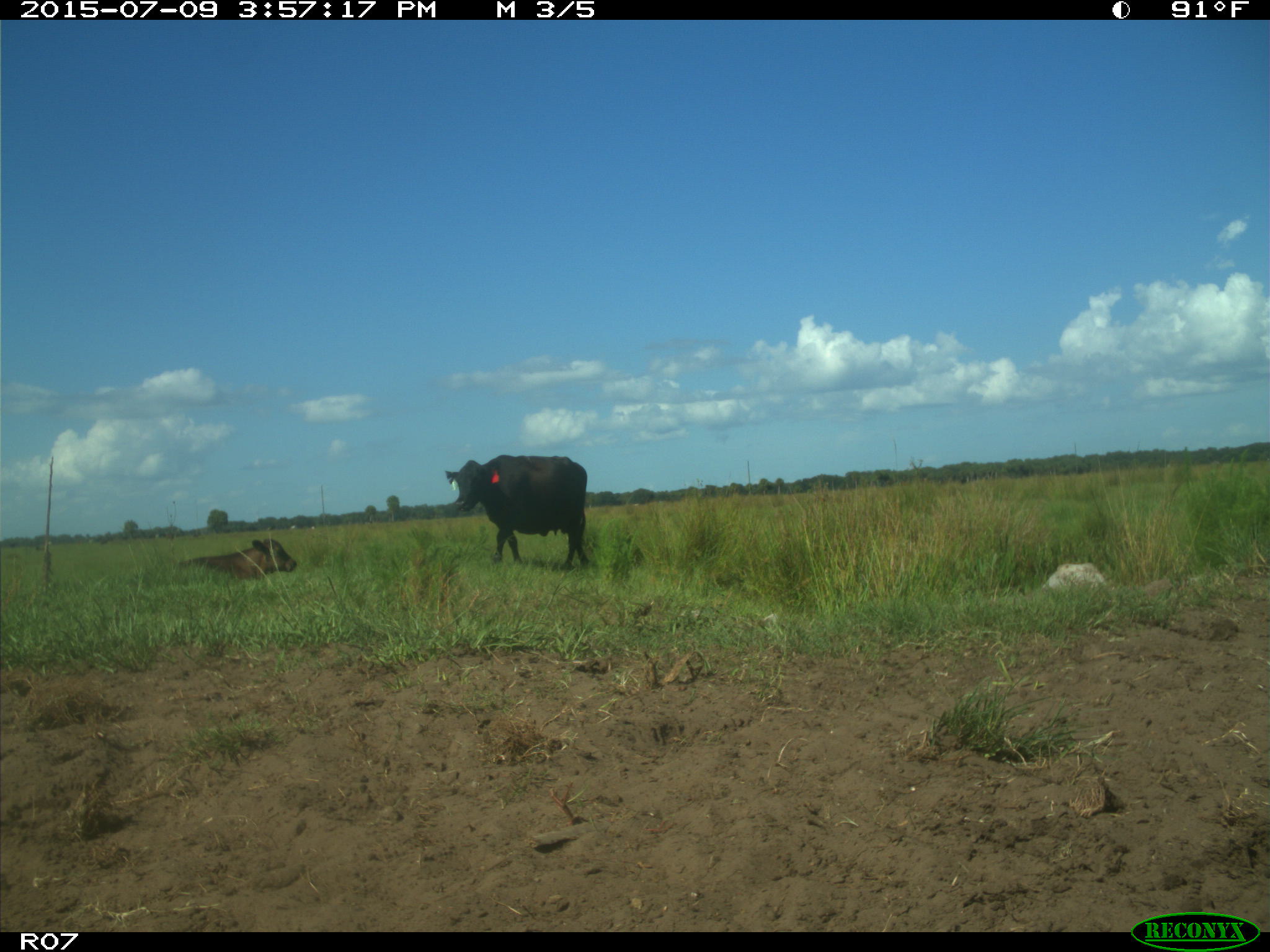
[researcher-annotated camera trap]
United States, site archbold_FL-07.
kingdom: Animalia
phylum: Chordata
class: Mammalia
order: Artiodactyla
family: Bovidae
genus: Bos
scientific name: Bos taurus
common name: domestic cow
Bos taurus (domestic cow).